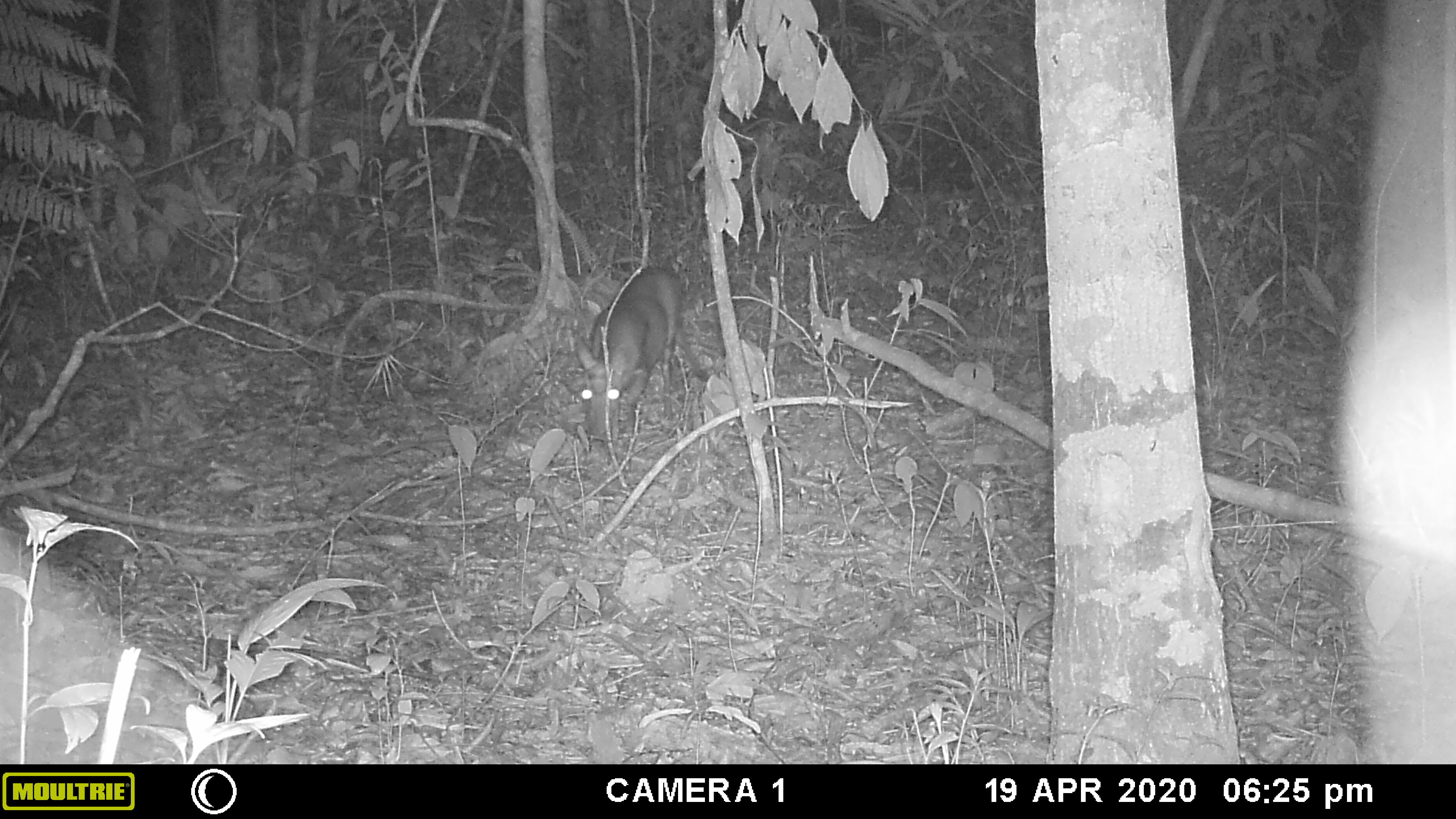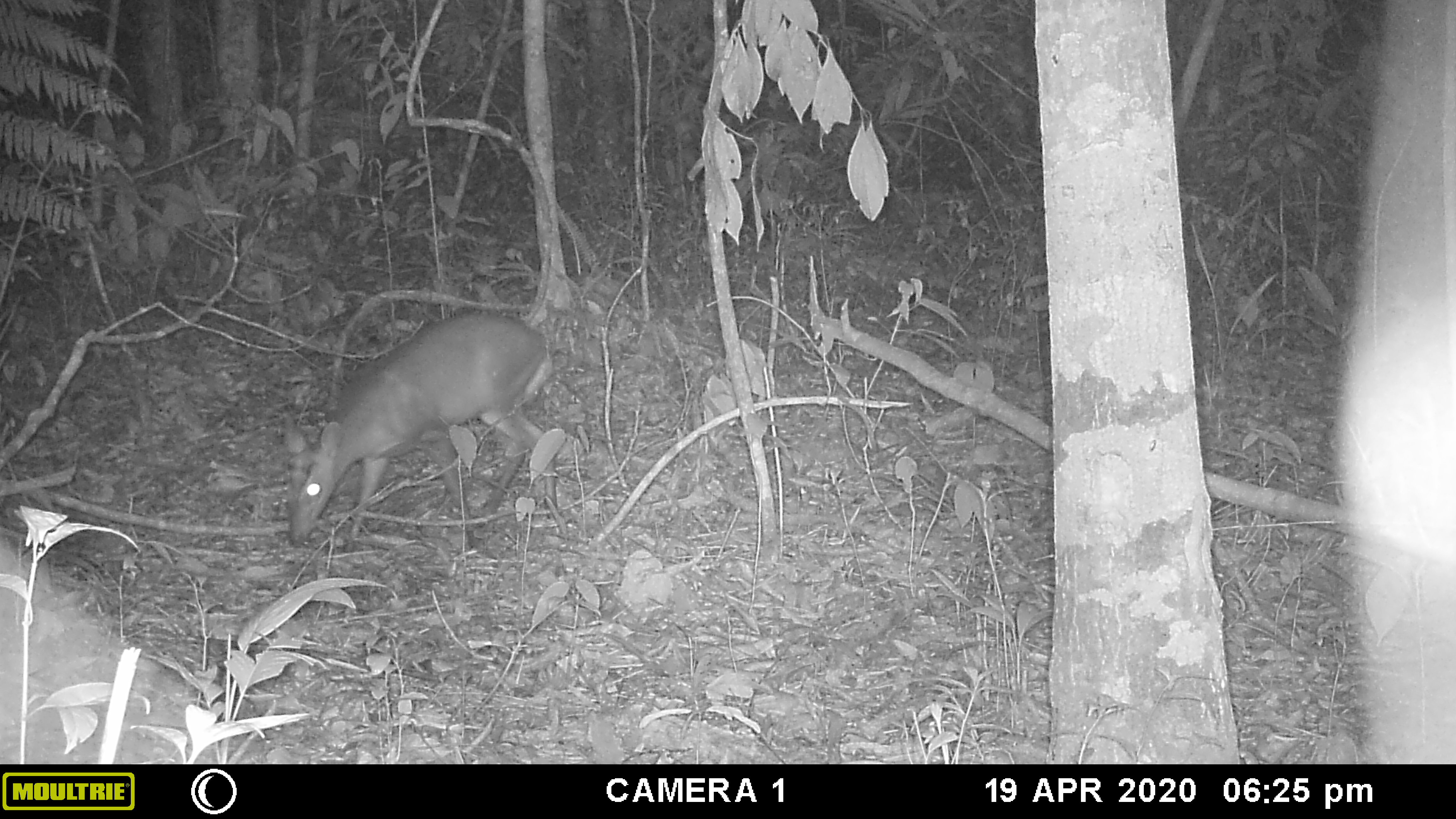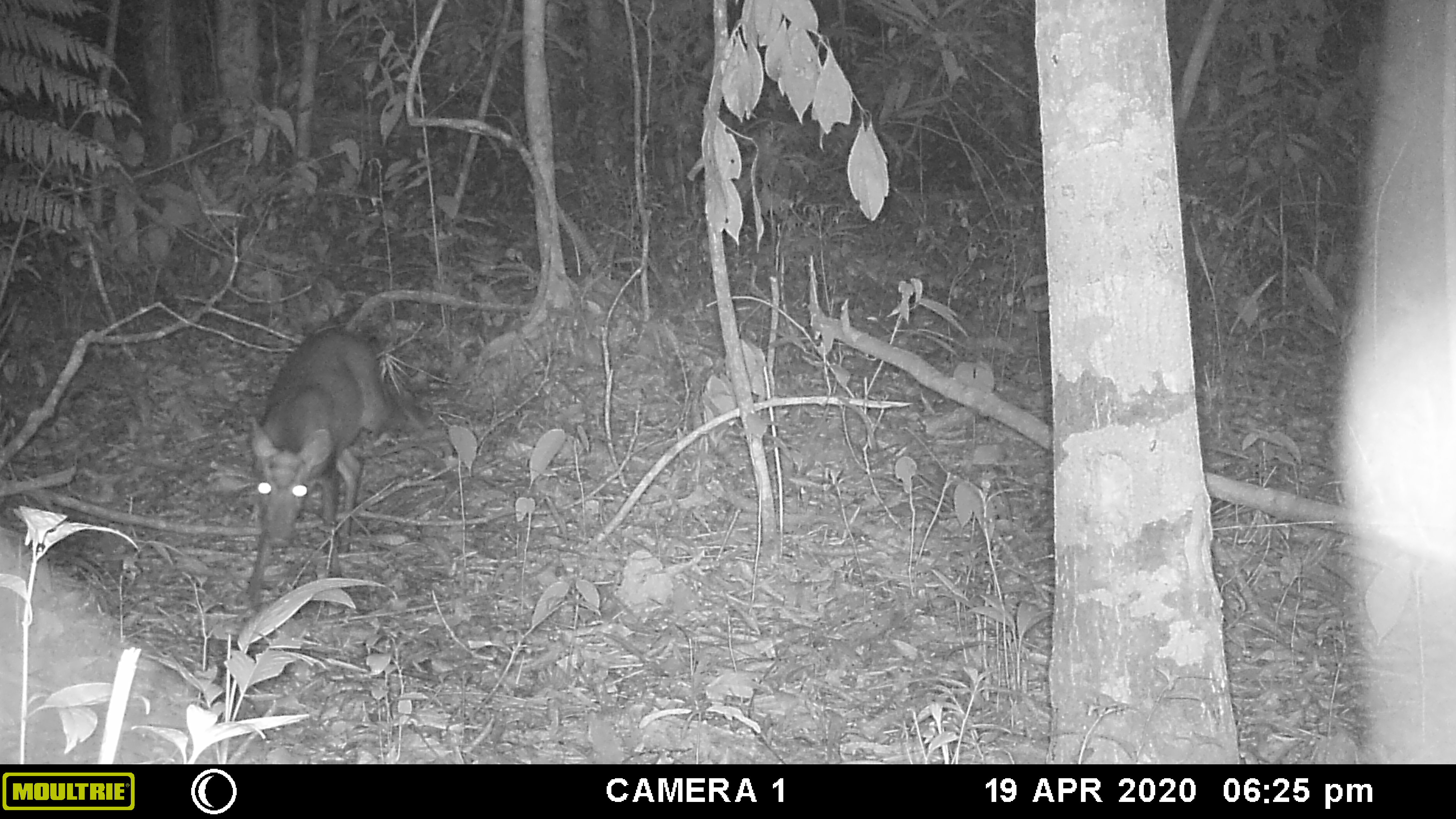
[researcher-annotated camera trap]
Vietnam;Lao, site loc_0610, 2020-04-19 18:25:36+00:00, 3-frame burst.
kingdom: Animalia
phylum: Chordata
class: Mammalia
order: Artiodactyla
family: Cervidae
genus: Muntiacus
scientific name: Muntiacus rooseveltorum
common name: roosevelt's muntjac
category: roosevelts muntjac group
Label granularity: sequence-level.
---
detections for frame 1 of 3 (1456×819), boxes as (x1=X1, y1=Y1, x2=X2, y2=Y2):
roosevelts muntjac group: (x1=570, y1=263, x2=709, y2=440)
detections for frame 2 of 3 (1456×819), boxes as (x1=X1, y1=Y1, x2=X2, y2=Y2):
roosevelts muntjac group: (x1=279, y1=308, x2=557, y2=556)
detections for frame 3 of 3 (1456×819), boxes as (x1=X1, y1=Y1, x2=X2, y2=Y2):
roosevelts muntjac group: (x1=232, y1=326, x2=458, y2=621)